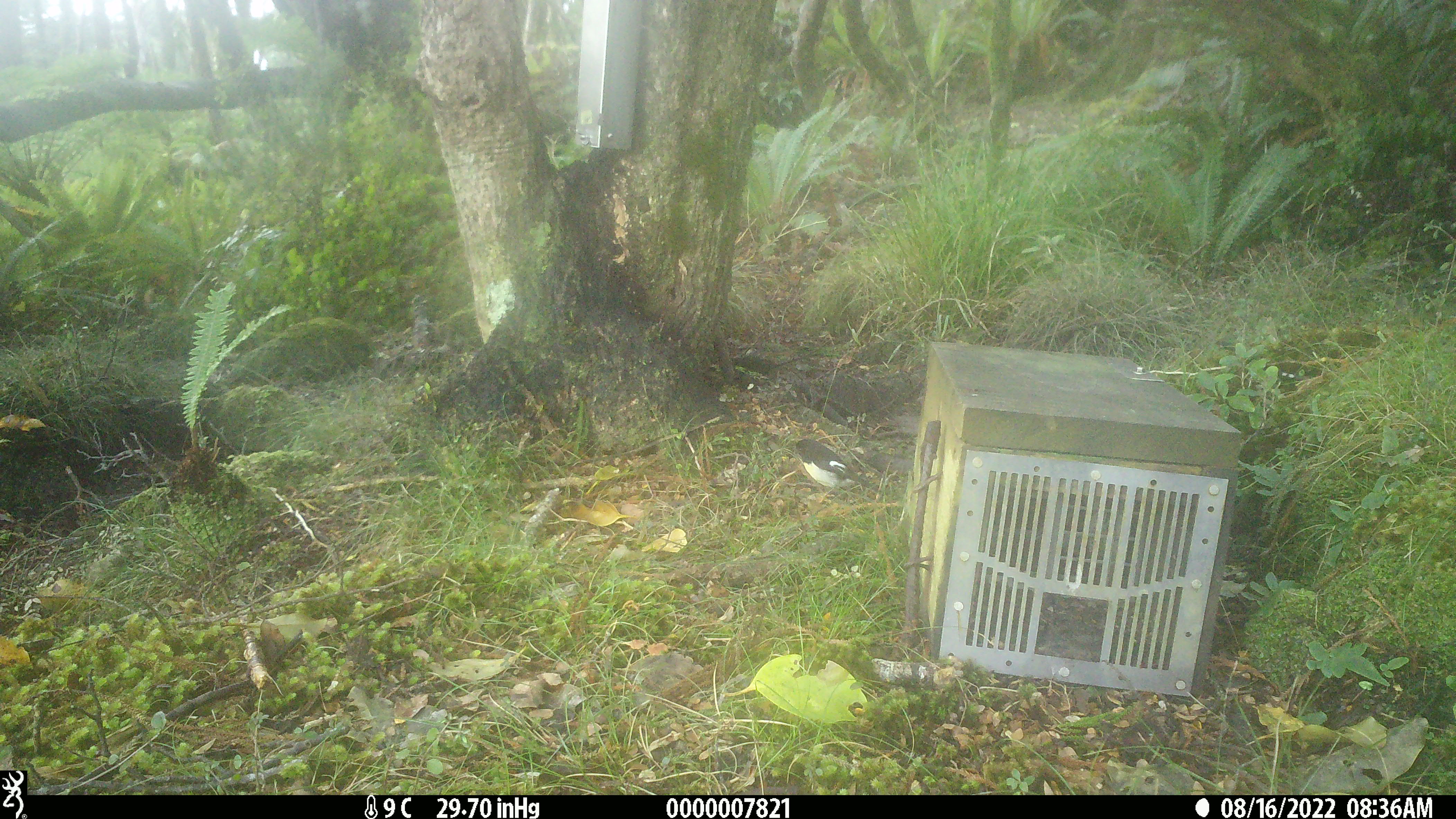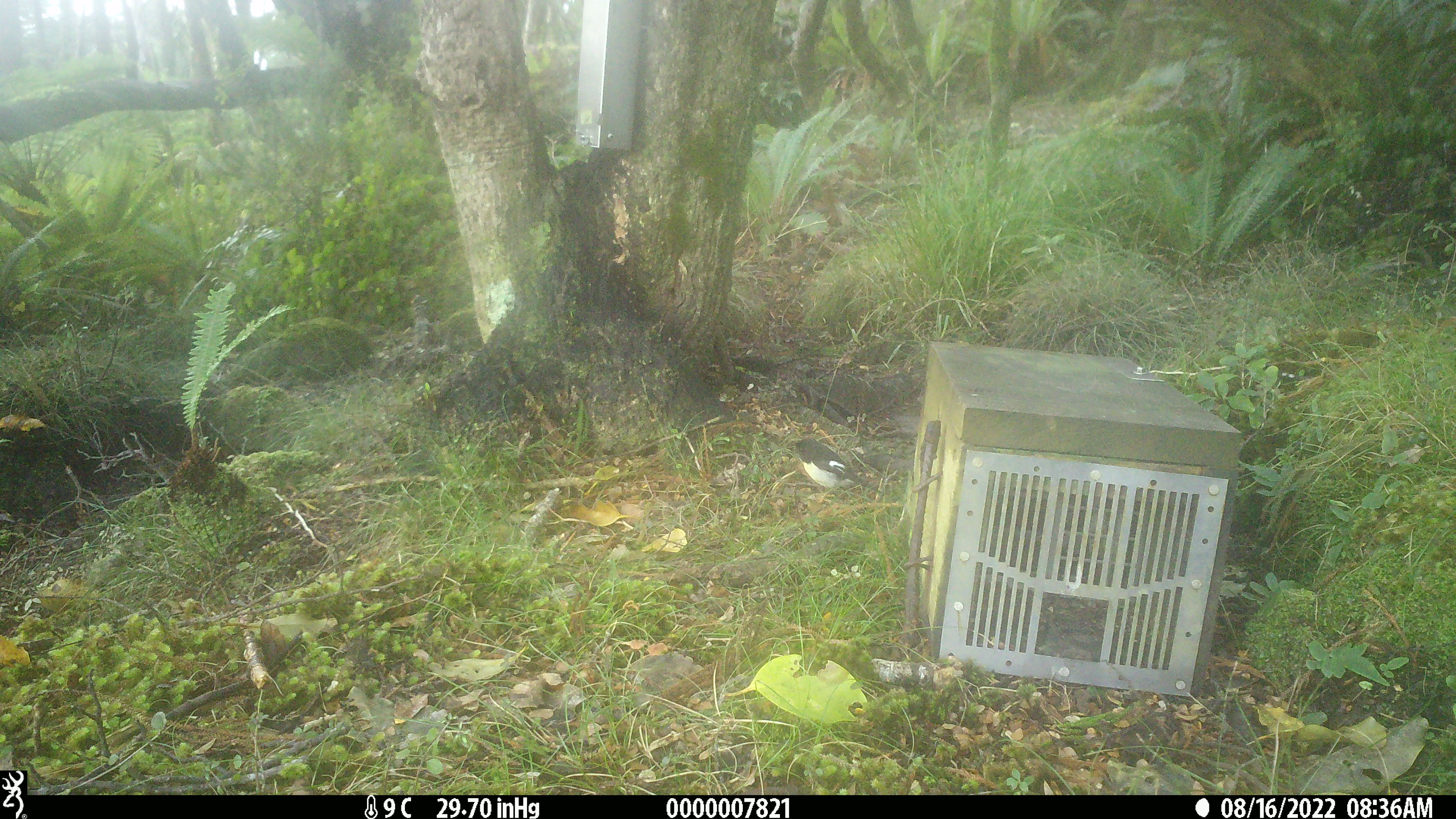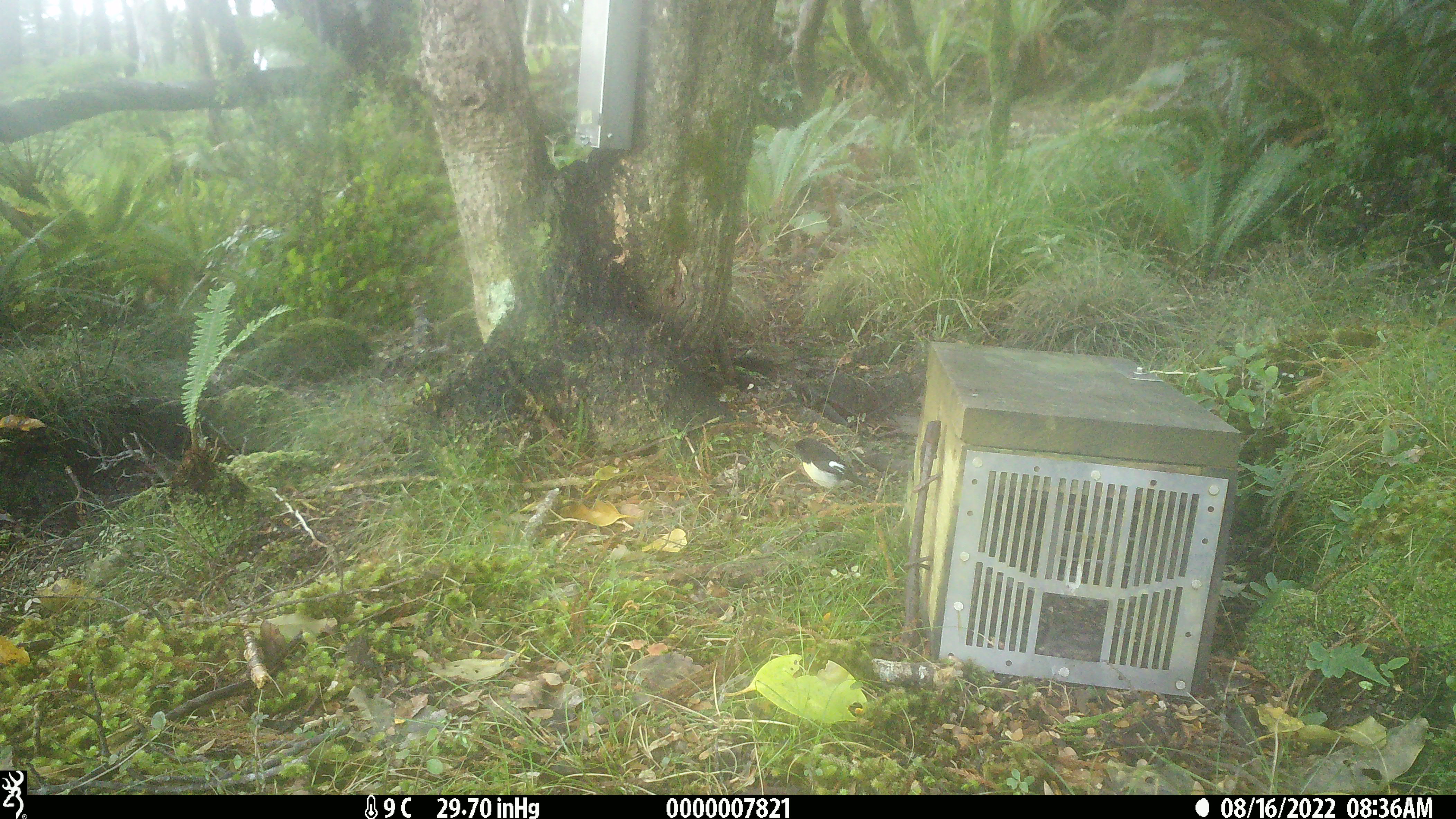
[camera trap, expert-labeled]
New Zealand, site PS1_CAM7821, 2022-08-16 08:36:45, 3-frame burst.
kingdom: Animalia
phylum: Chordata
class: Aves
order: Passeriformes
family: Petroicidae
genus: Petroica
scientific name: Petroica macrocephala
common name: tomtit